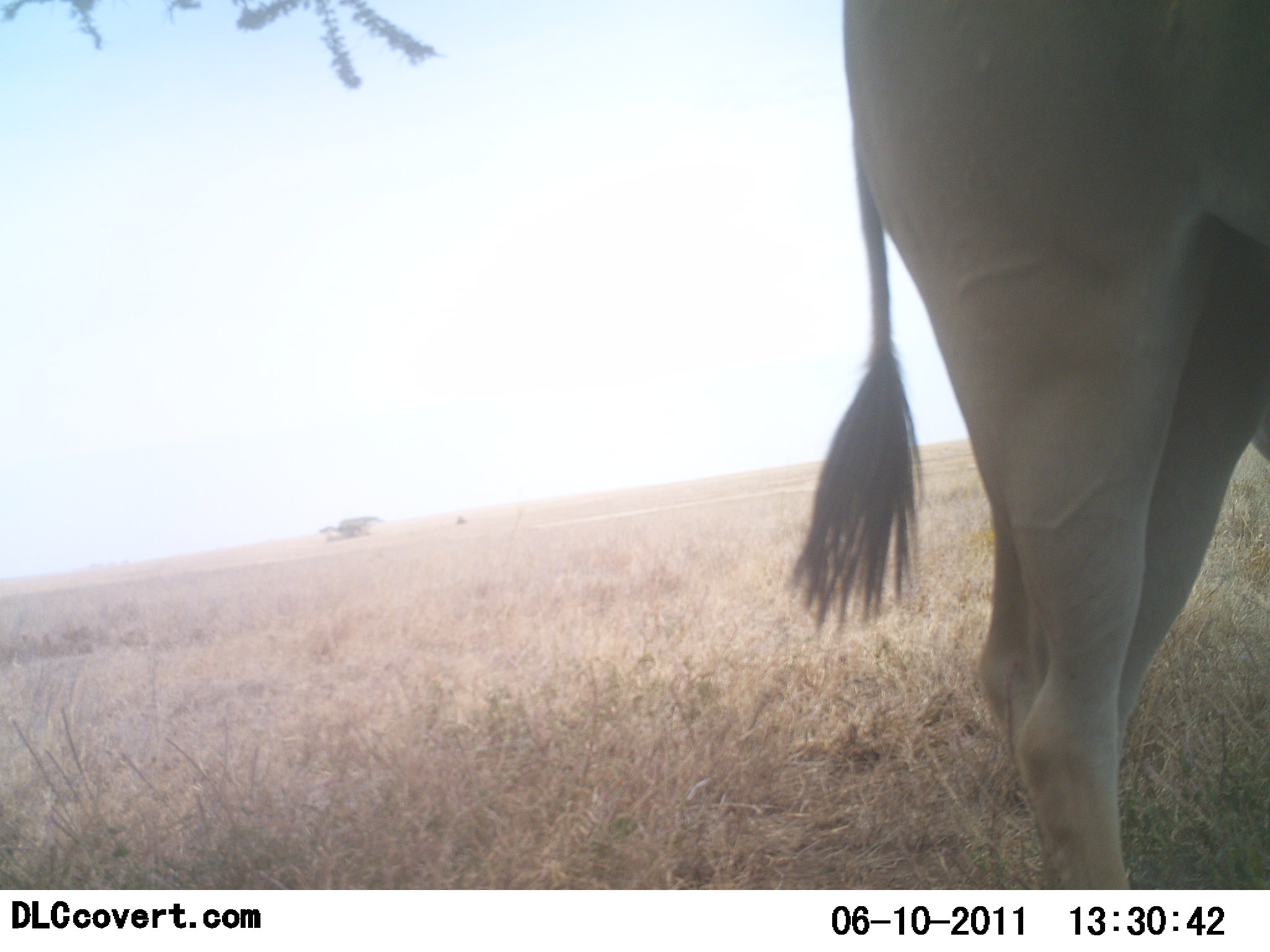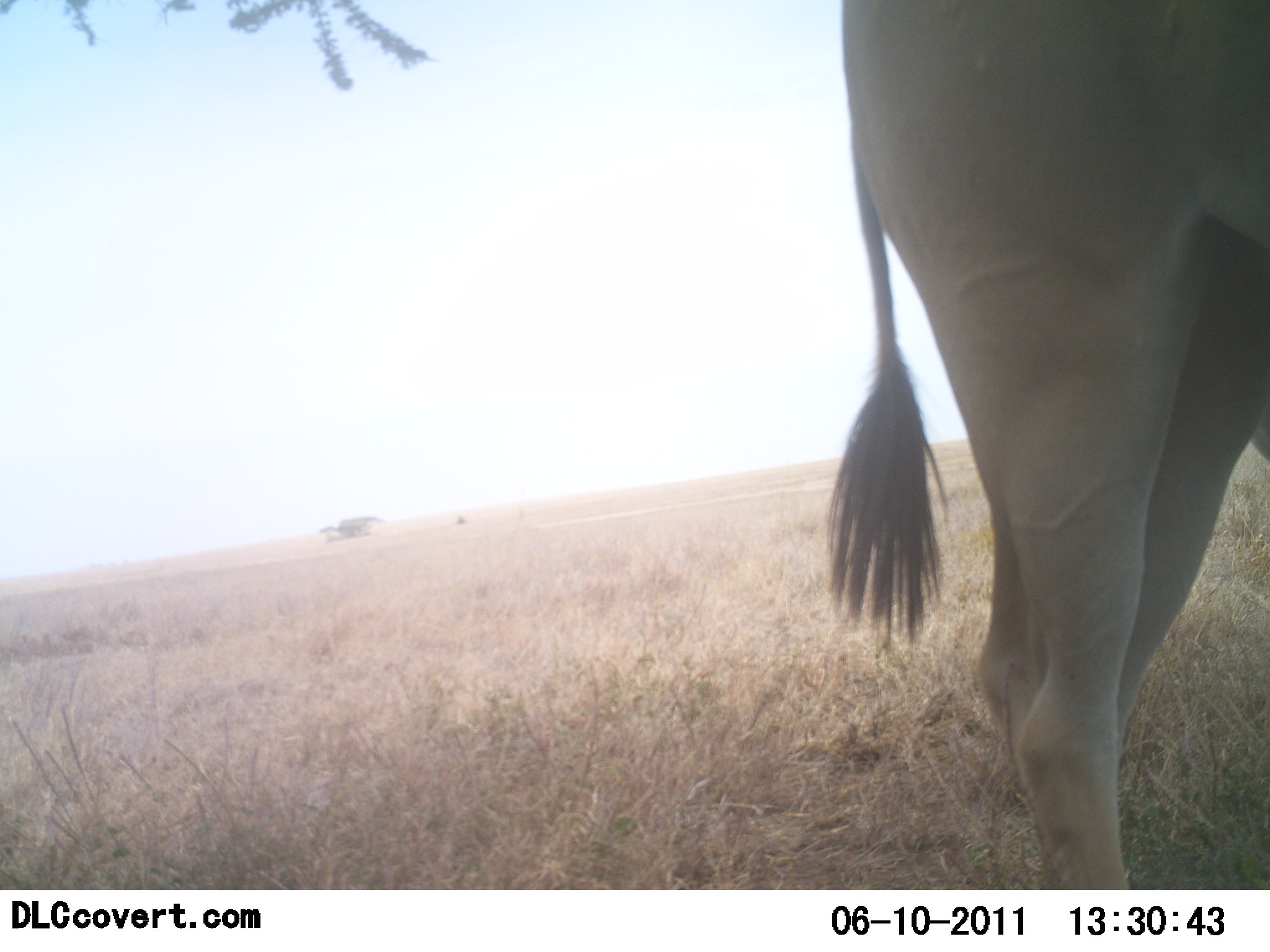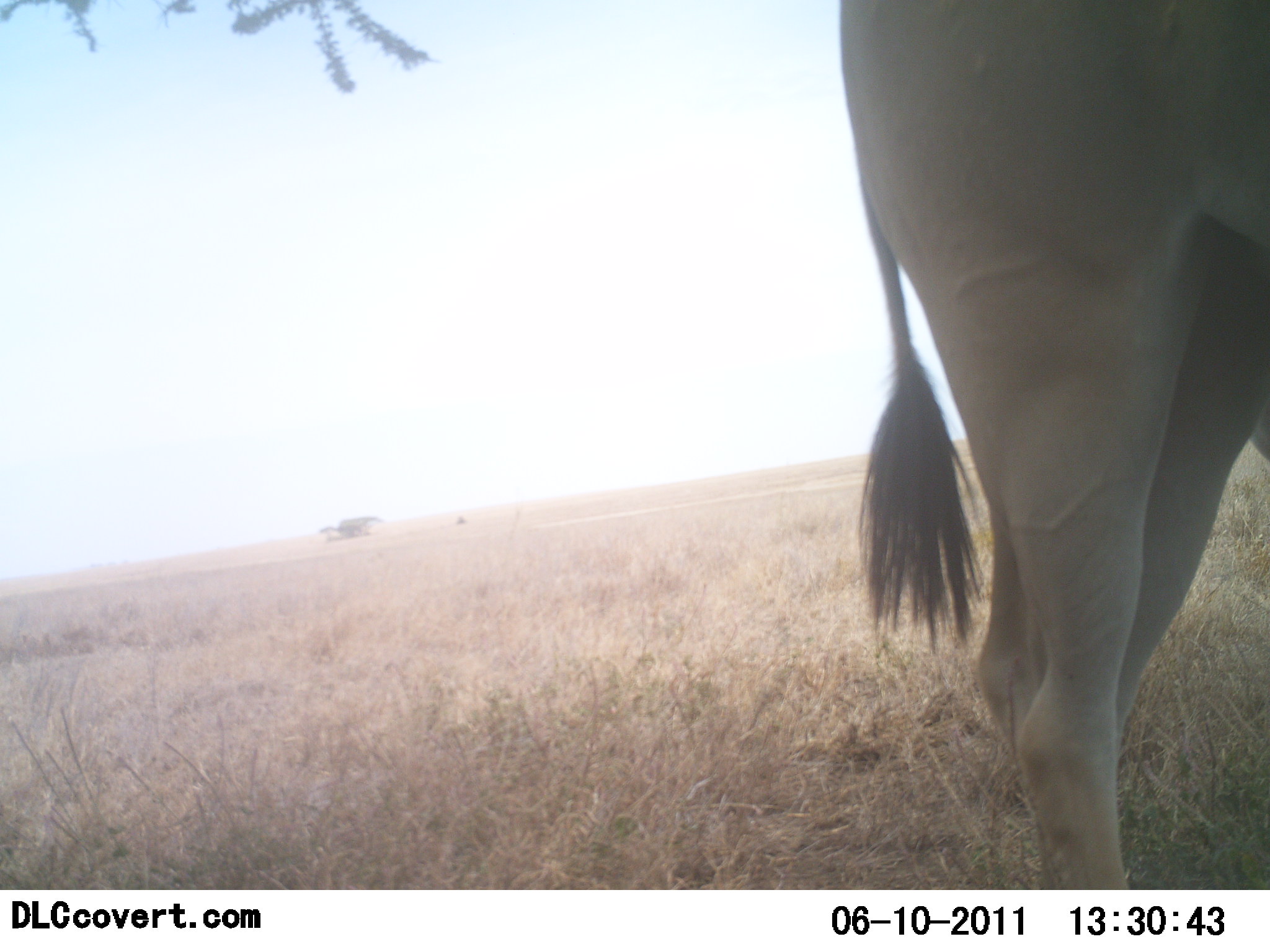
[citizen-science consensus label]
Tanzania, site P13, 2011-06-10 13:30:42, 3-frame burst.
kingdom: Animalia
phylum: Chordata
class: Mammalia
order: Artiodactyla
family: Bovidae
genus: Tragelaphus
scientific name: Tragelaphus oryx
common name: eland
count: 1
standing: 92%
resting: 0%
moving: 8%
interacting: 0%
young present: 0%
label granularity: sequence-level